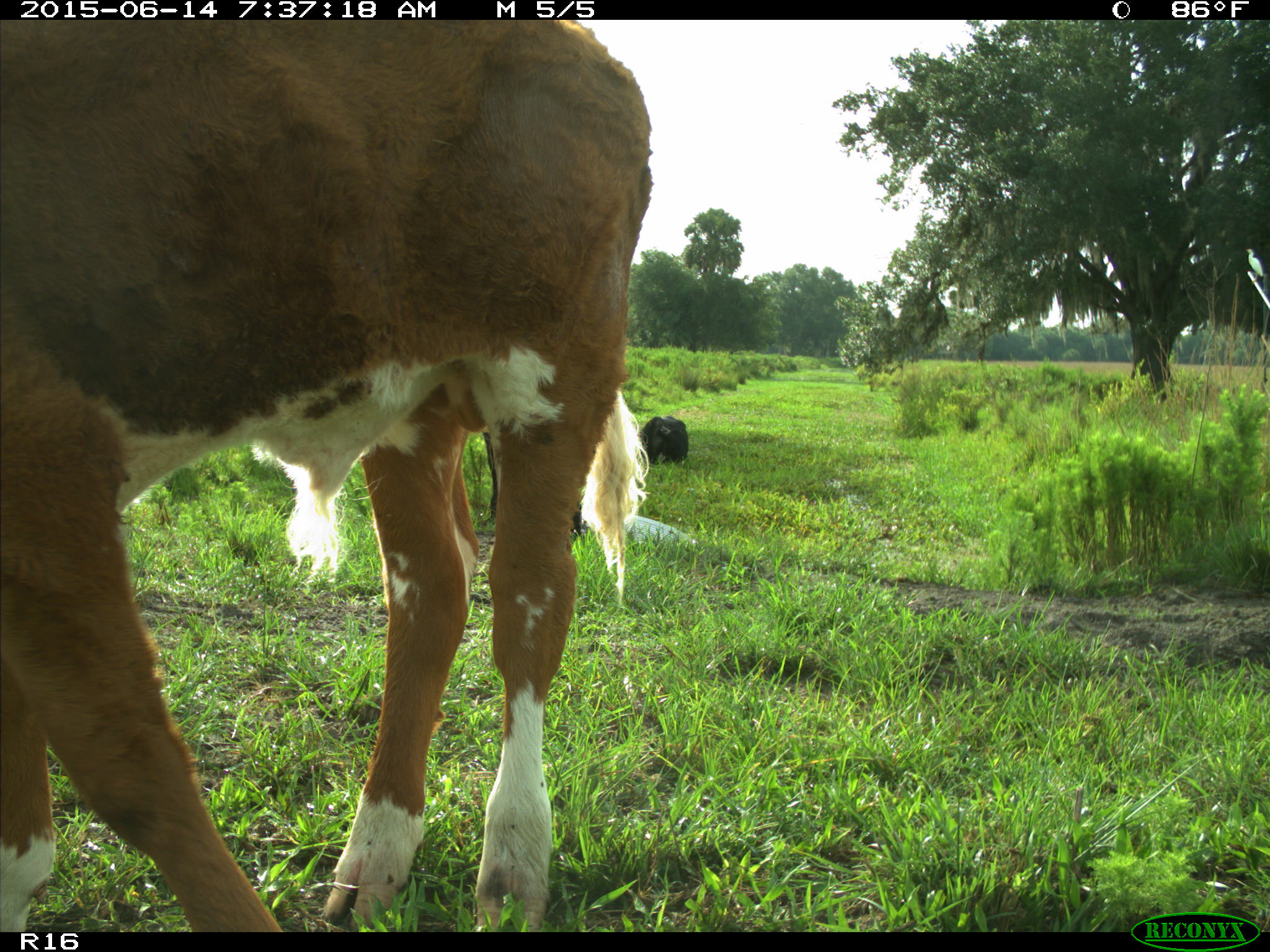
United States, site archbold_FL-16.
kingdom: Animalia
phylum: Chordata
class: Mammalia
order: Artiodactyla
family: Bovidae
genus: Bos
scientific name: Bos taurus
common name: domestic cow